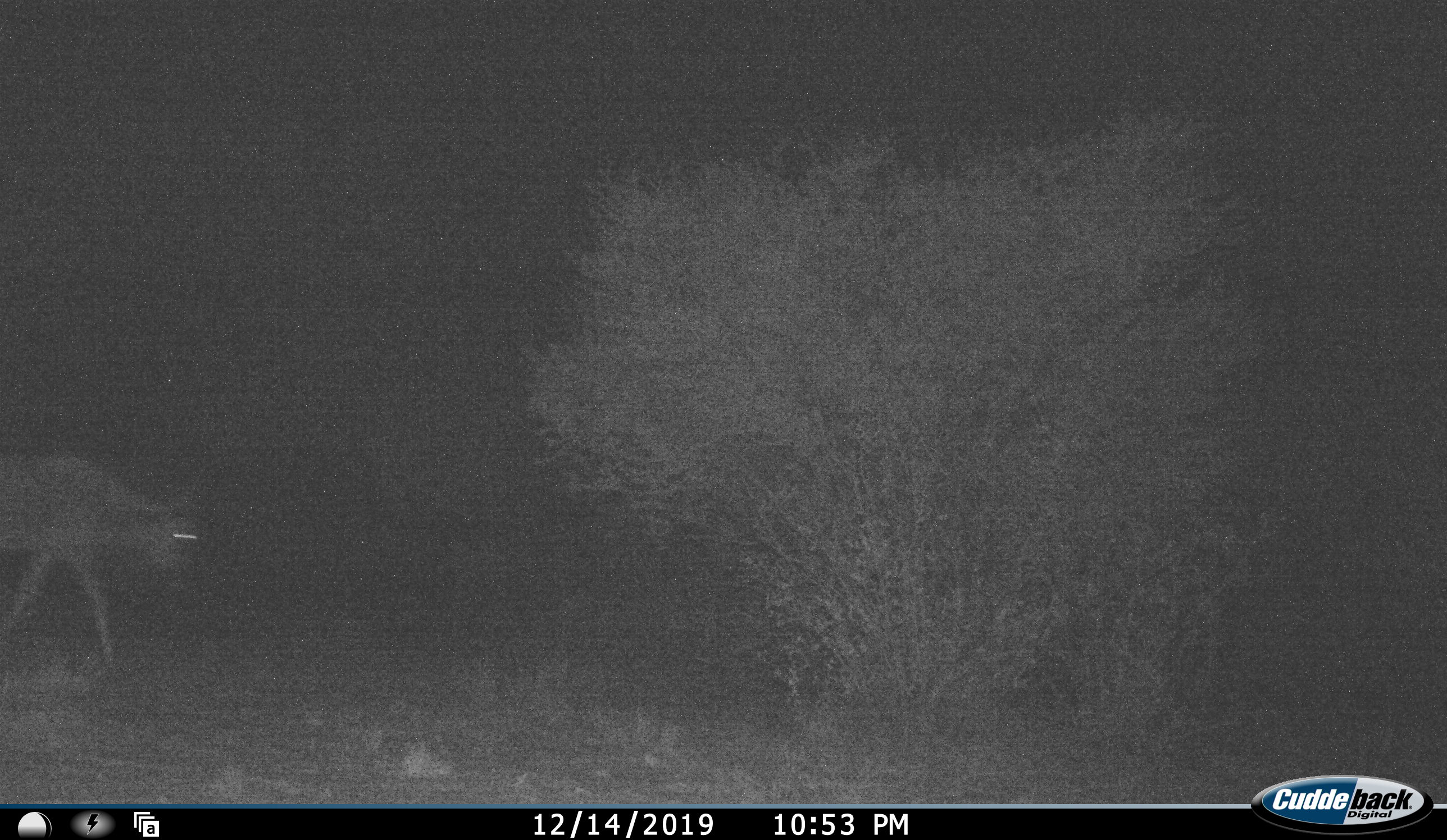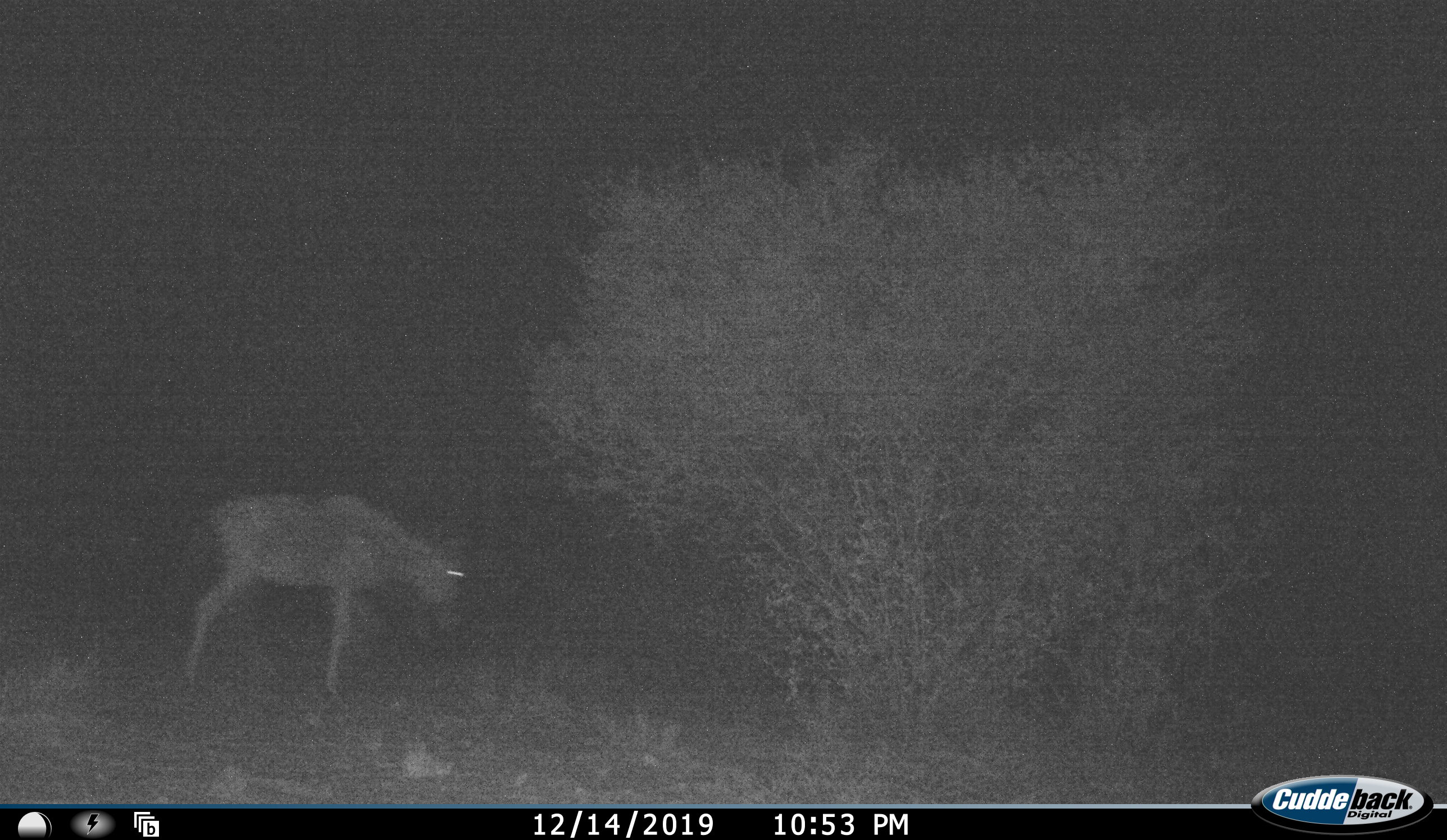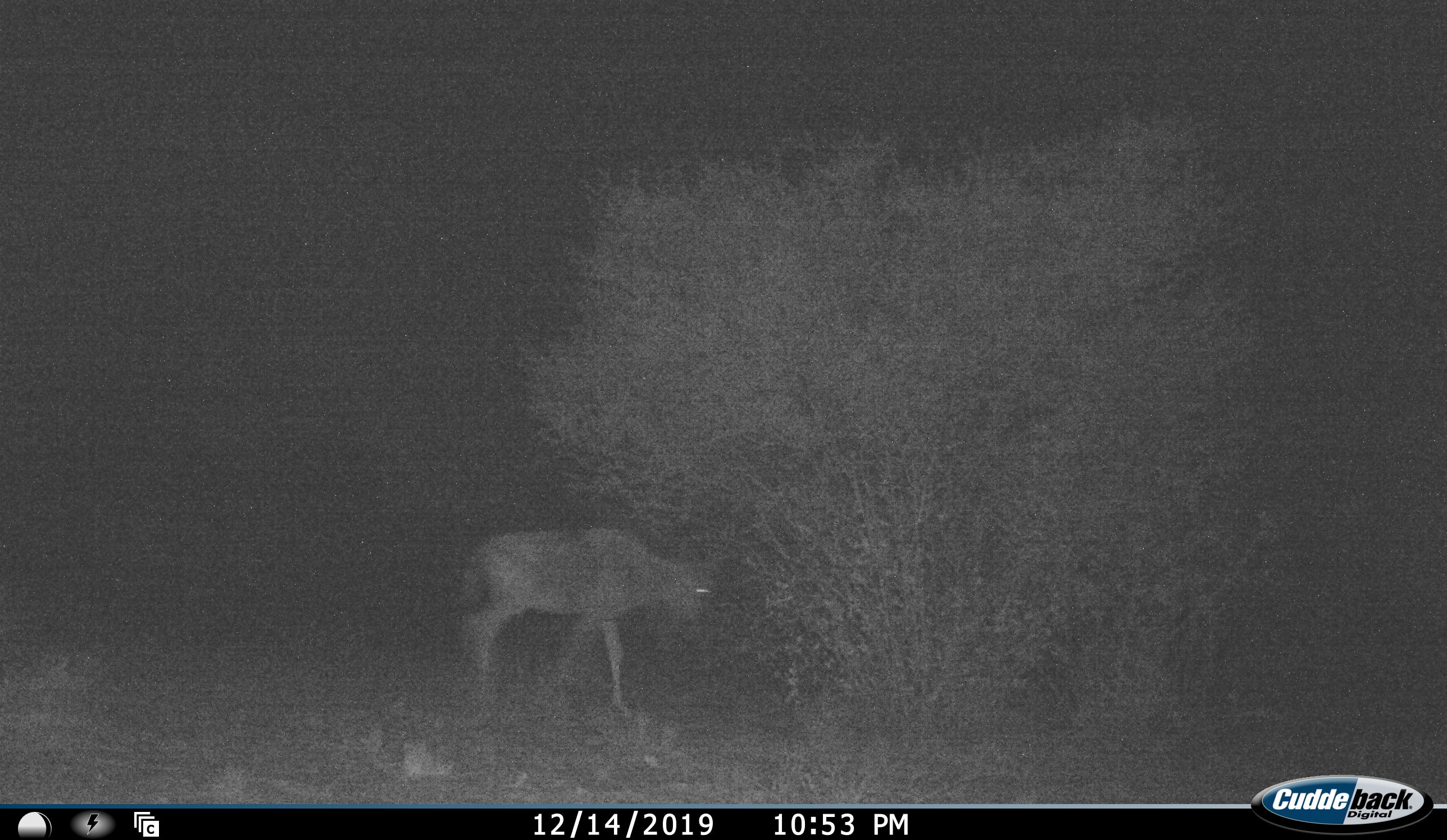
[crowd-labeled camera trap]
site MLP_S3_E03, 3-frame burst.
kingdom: Animalia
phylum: Chordata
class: Mammalia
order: Artiodactyla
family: Bovidae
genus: Connochaetes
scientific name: Connochaetes taurinus taurinus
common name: blue wildebeest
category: wildebeestblue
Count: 1.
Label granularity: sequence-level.